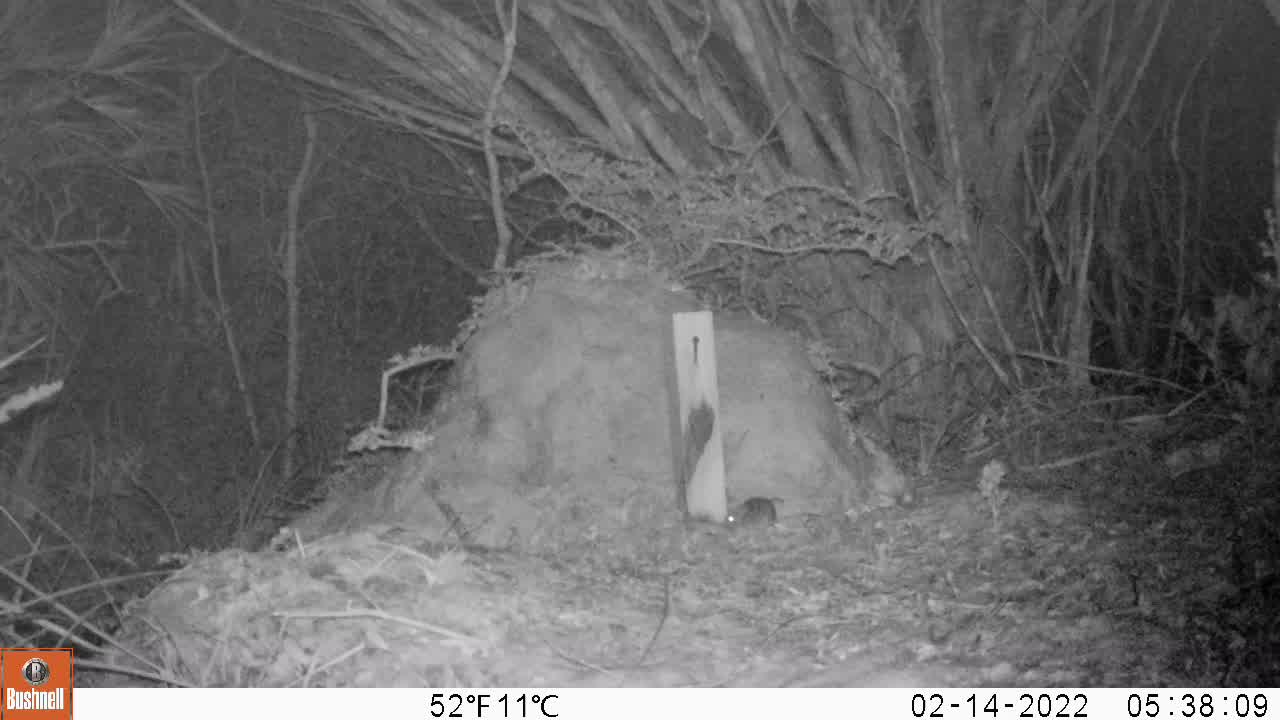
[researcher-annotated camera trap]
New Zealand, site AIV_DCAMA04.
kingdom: Animalia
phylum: Chordata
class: Mammalia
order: Rodentia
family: Muridae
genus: Mus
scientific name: Mus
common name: mouse